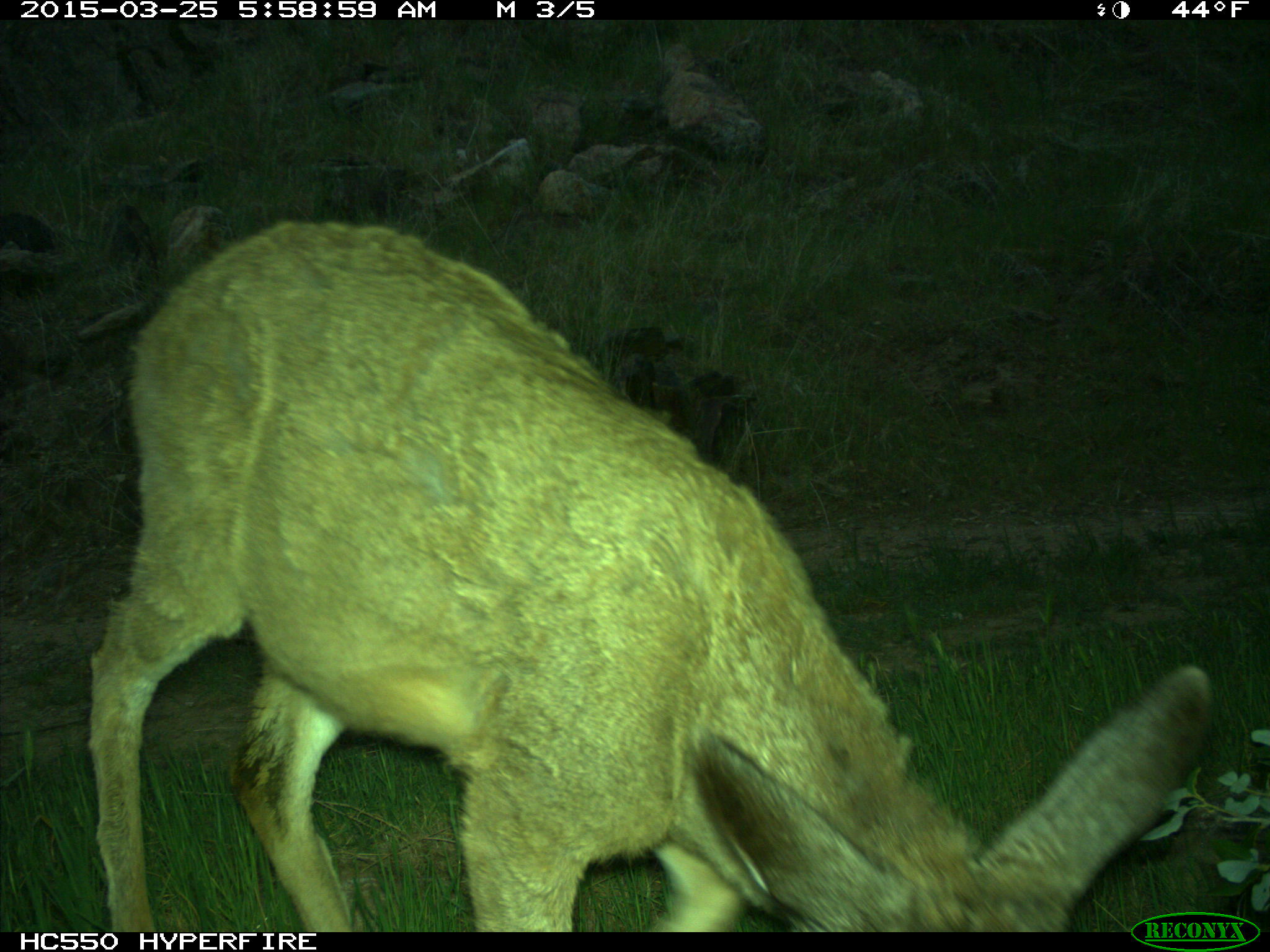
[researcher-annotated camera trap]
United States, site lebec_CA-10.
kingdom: Animalia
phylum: Chordata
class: Mammalia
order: Artiodactyla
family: Cervidae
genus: Odocoileus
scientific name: Odocoileus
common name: deer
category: unidentified deer